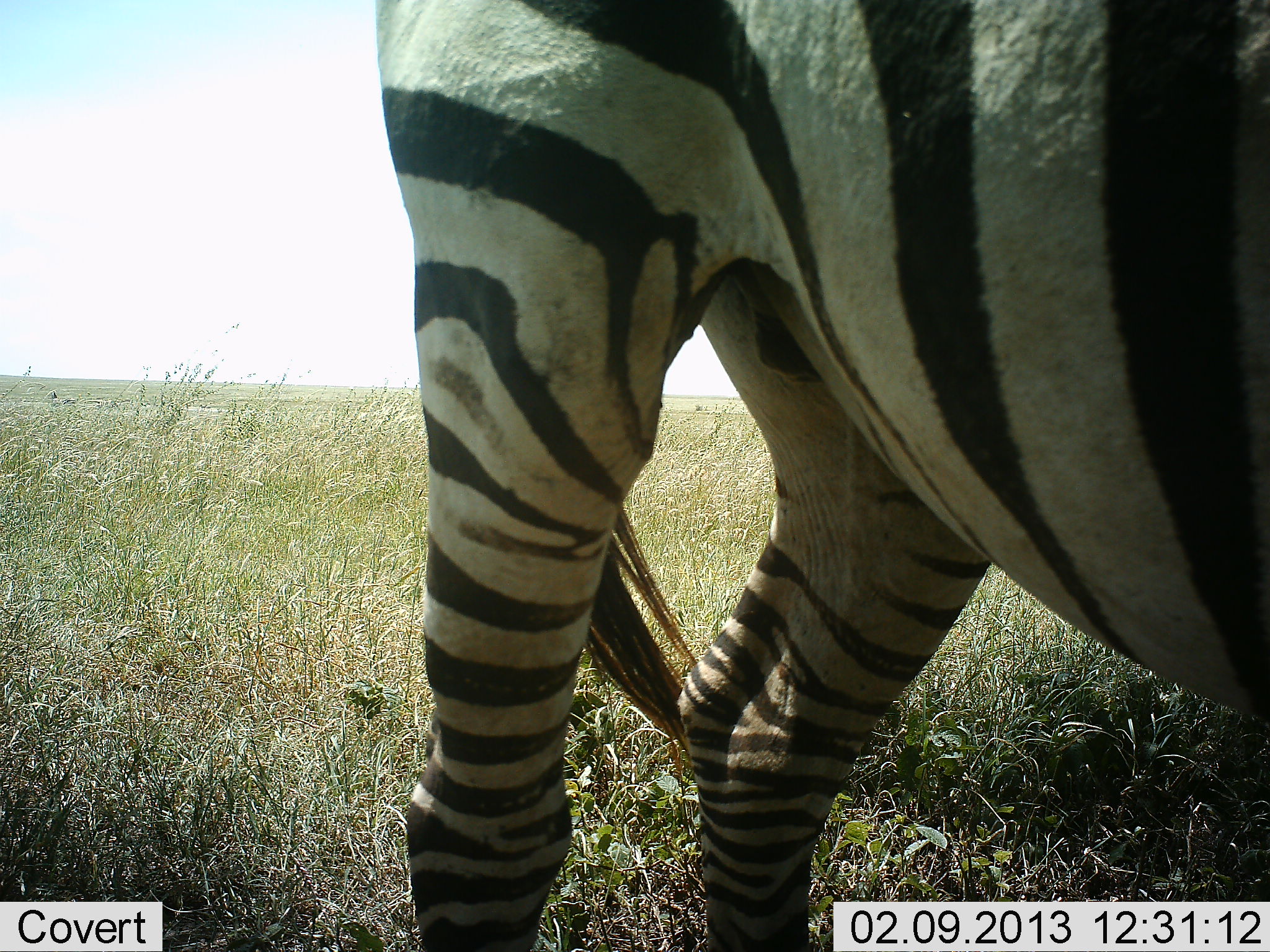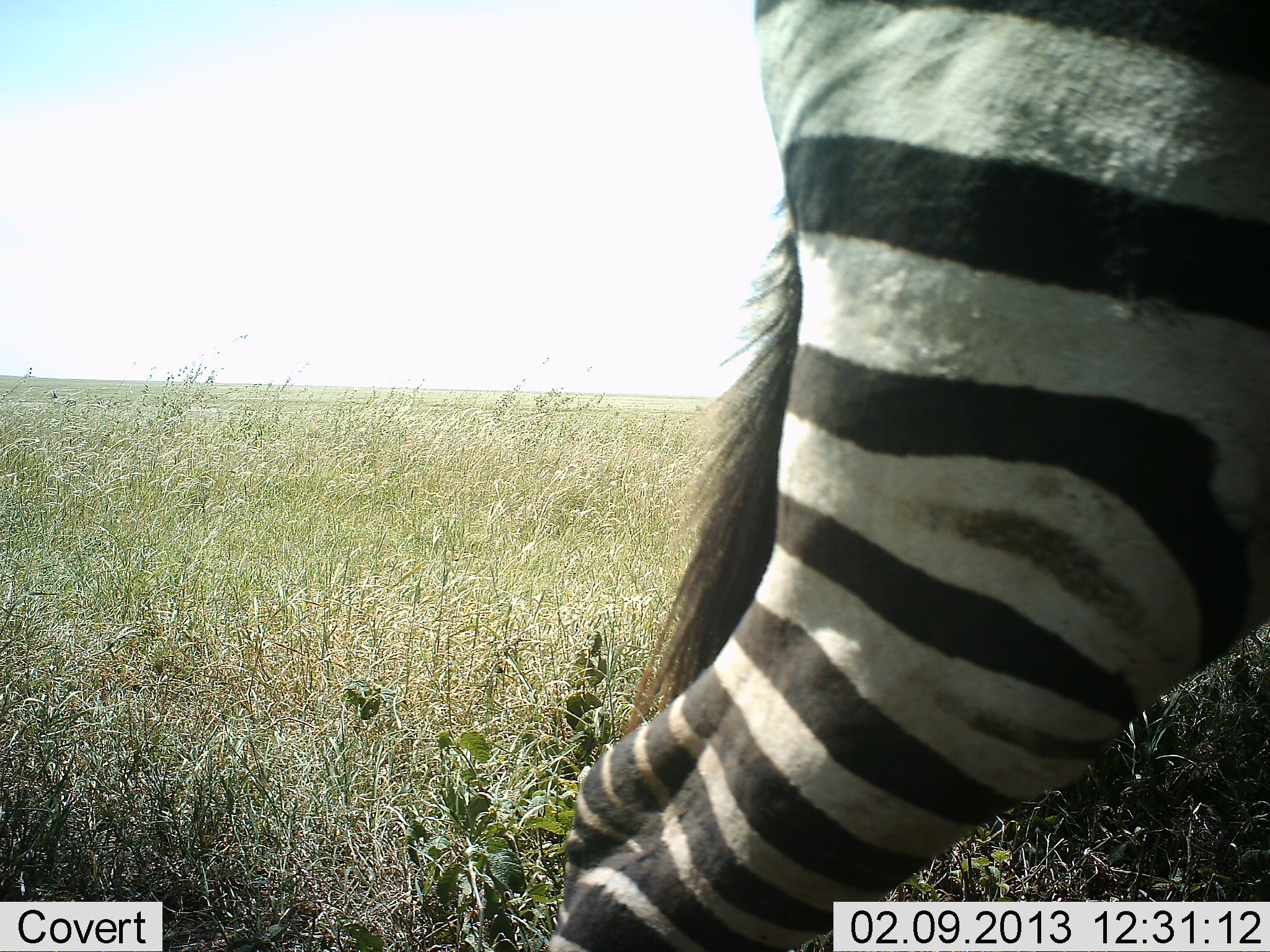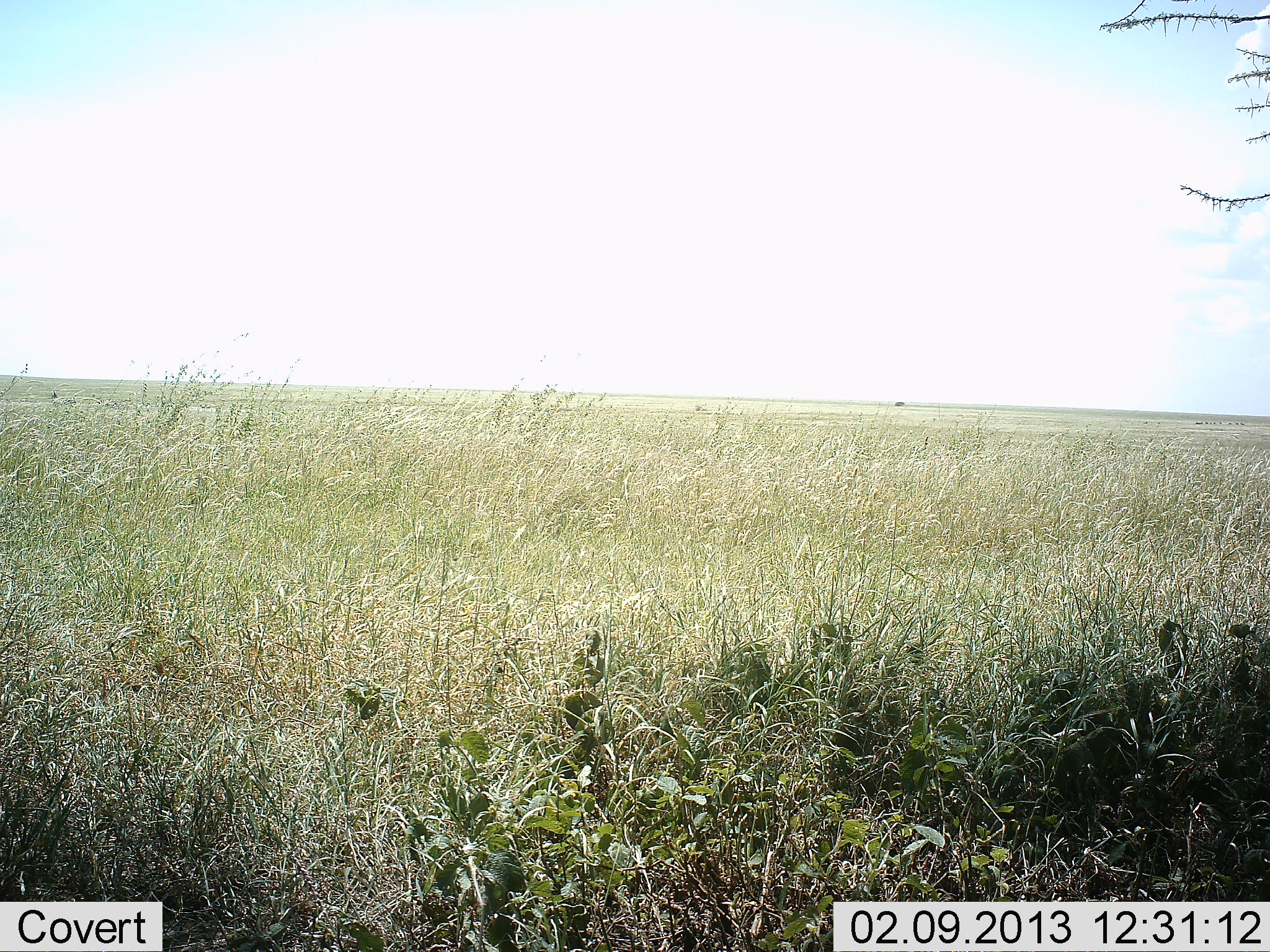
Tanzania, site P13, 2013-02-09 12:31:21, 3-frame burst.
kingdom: Animalia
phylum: Chordata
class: Mammalia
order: Perissodactyla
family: Equidae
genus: Equus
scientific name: Equus quagga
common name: plains zebra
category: zebra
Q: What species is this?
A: Zebra (plains zebra) (Equus quagga).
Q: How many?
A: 1.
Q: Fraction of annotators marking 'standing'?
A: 5%.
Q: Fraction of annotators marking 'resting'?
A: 0%.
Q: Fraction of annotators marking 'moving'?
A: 95%.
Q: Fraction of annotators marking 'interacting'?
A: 0%.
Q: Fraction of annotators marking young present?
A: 0%.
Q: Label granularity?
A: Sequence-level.